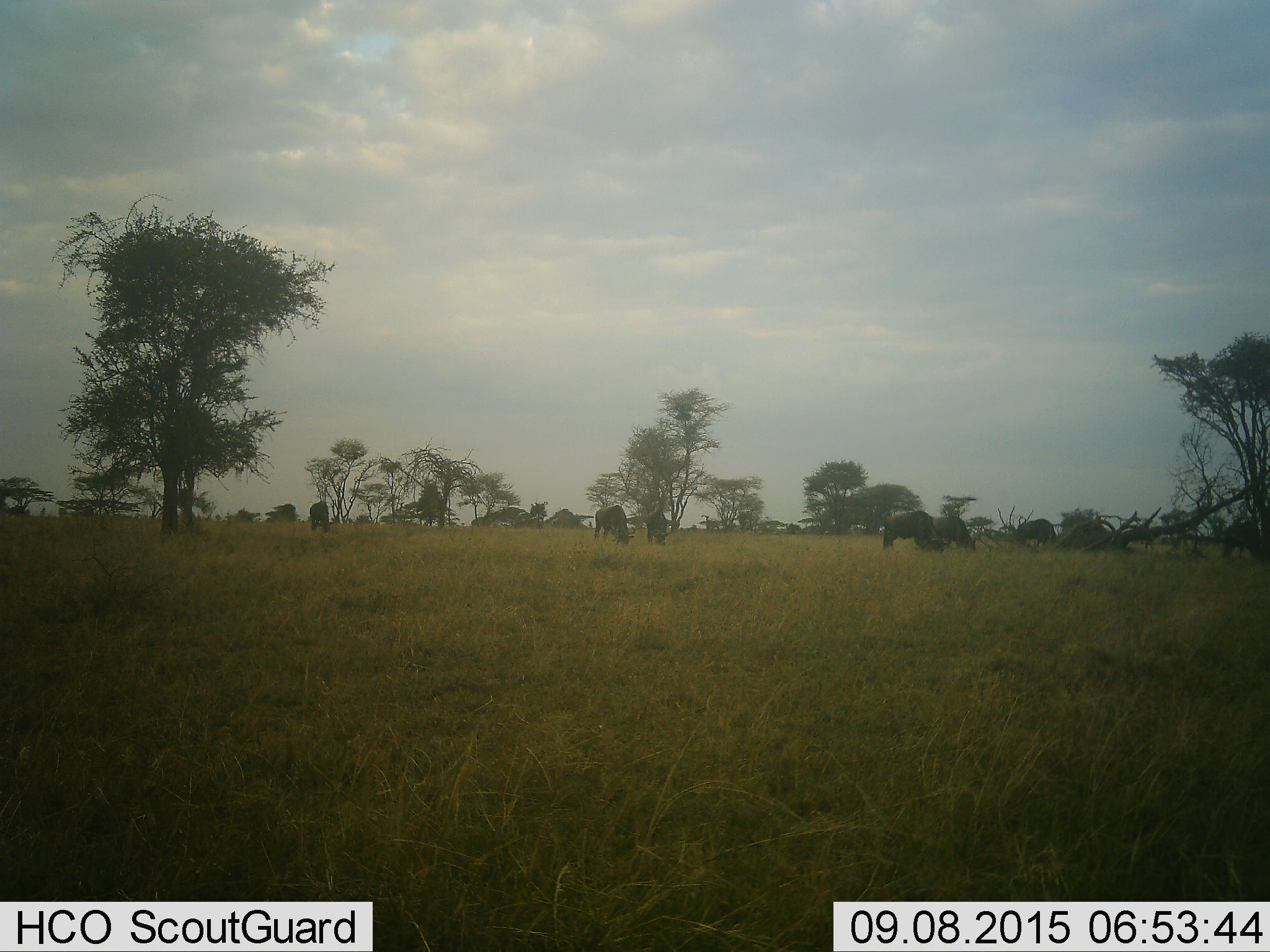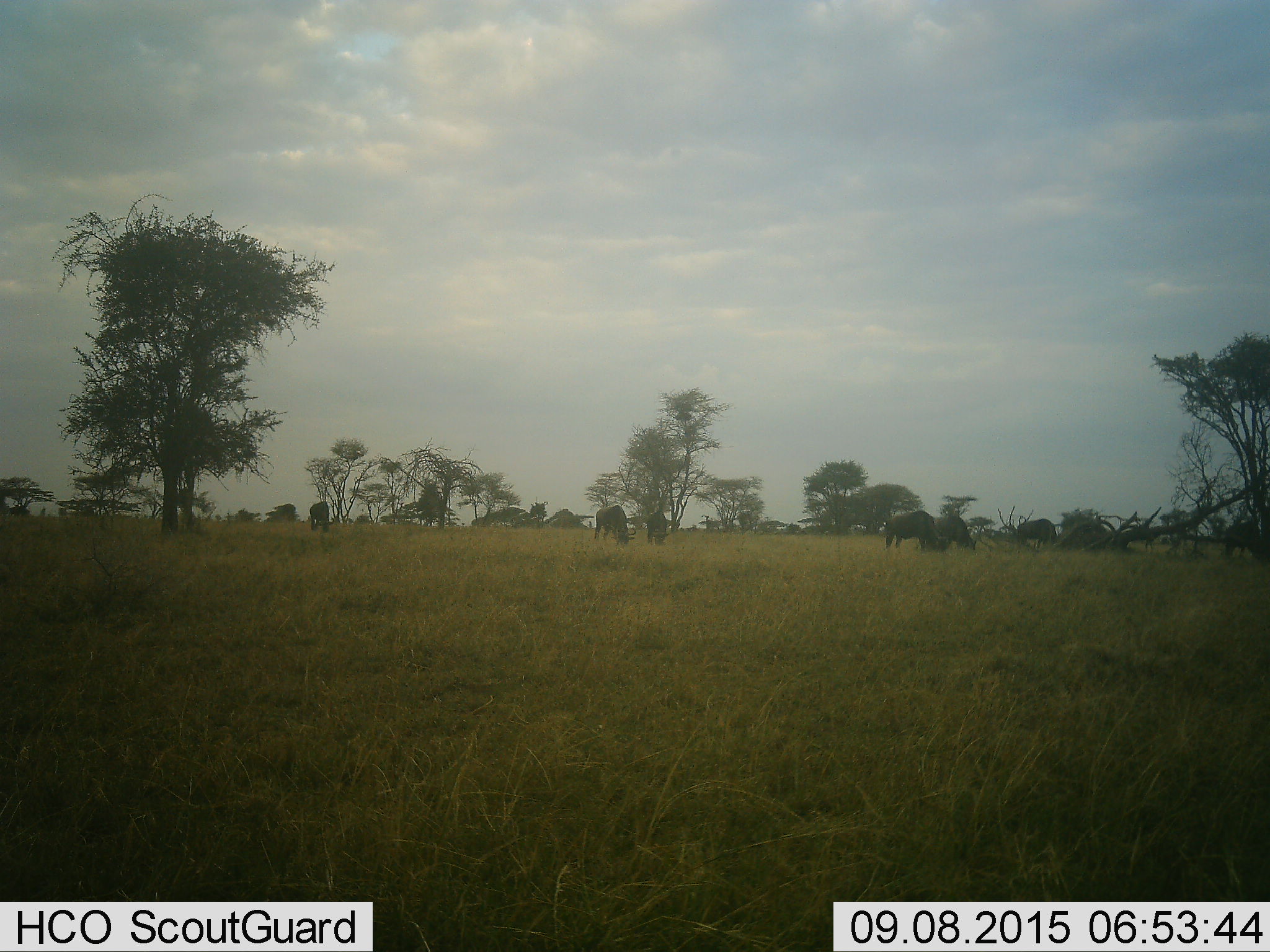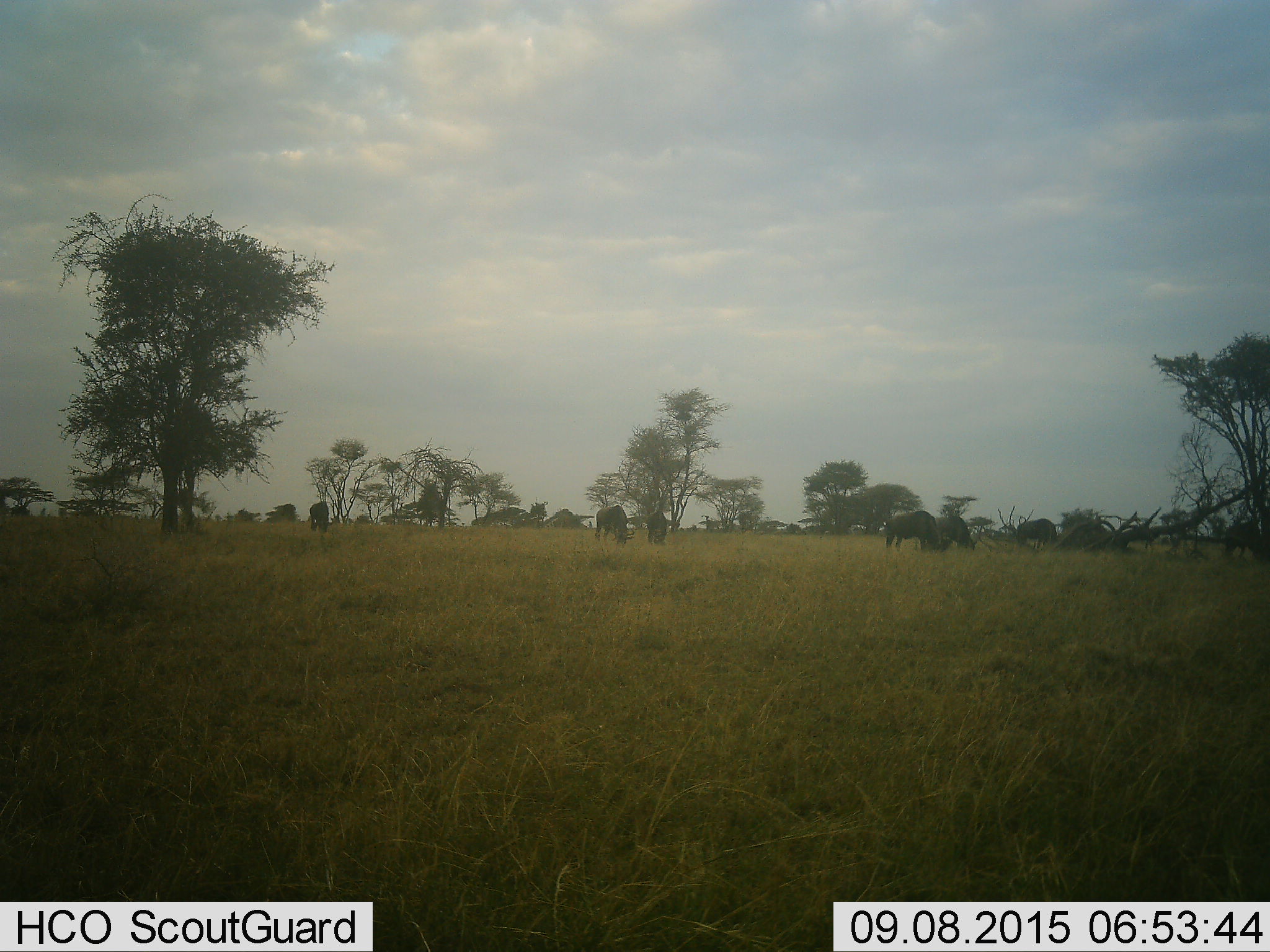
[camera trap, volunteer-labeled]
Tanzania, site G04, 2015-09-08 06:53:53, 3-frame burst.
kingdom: Animalia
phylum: Chordata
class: Mammalia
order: Artiodactyla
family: Bovidae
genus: Connochaetes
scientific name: Connochaetes taurinus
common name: blue wildebeest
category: wildebeest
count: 7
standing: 30%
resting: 0%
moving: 20%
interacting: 0%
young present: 0%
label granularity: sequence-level